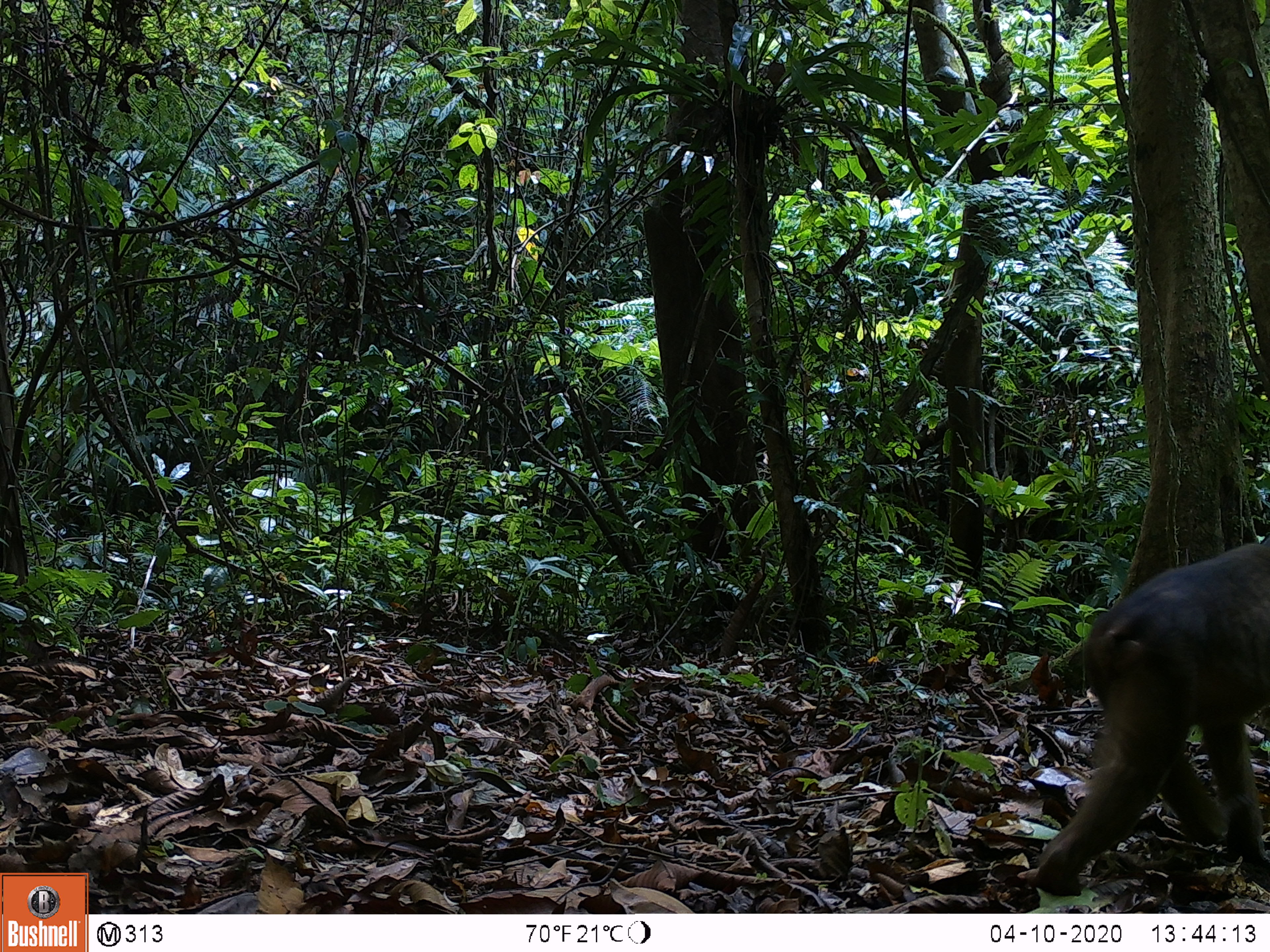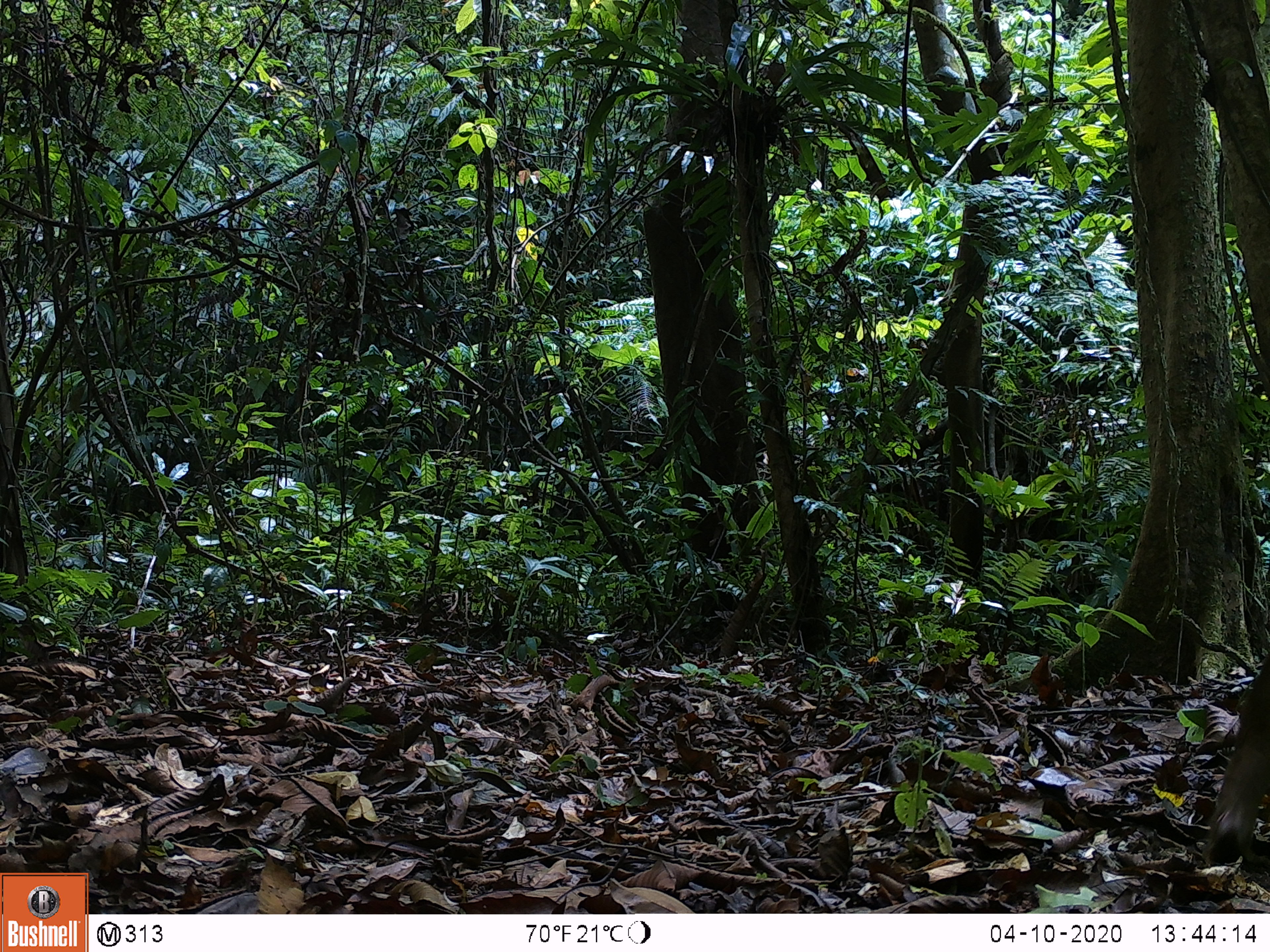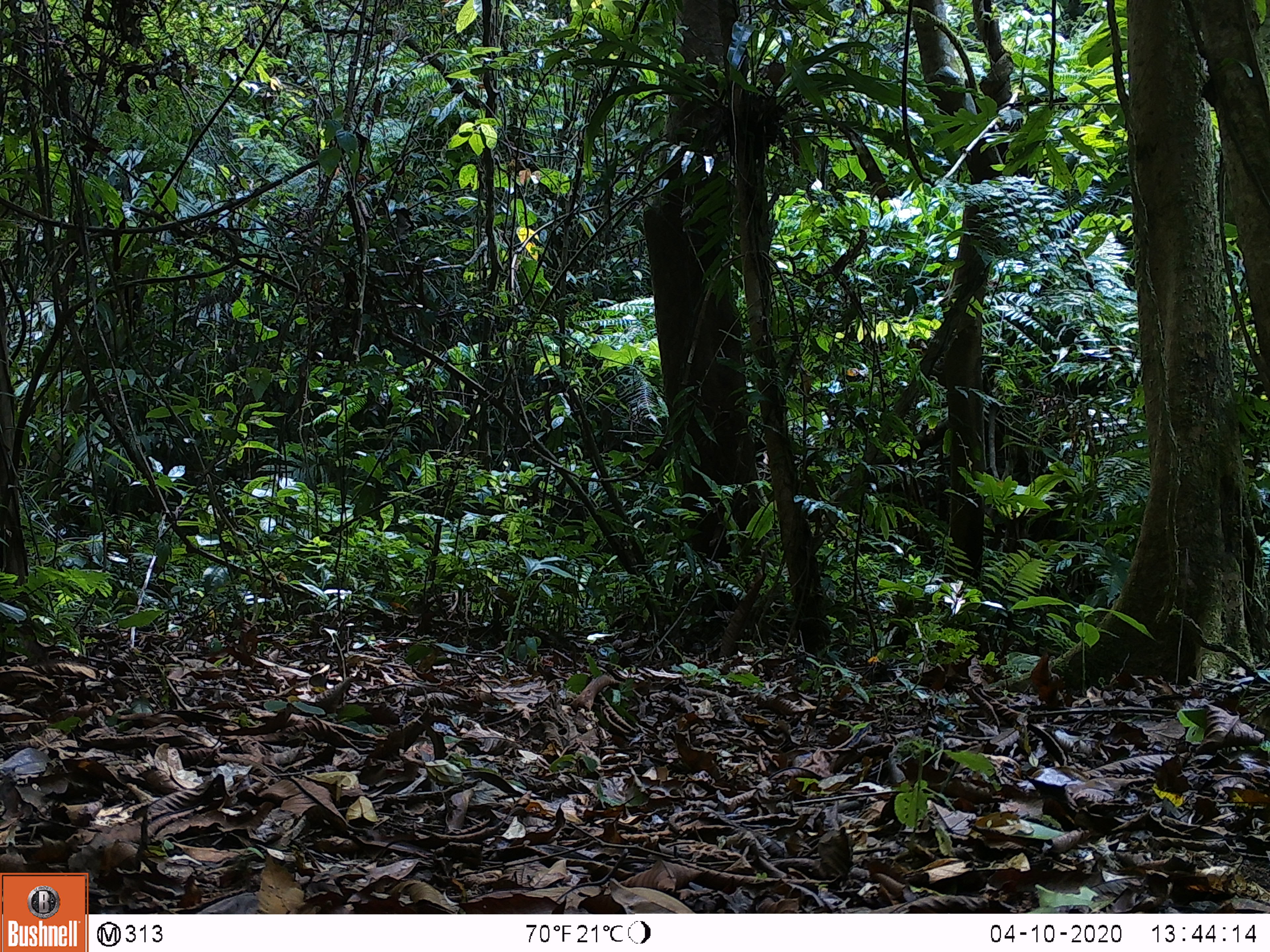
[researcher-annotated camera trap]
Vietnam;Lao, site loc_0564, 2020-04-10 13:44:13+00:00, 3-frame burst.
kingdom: Animalia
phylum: Chordata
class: Mammalia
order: Primates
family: Cercopithecidae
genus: Macaca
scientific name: Macaca arctoides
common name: stump-tailed macaque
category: stump tailed macaque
Stump tailed macaque (stump-tailed macaque) (Macaca arctoides). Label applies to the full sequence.